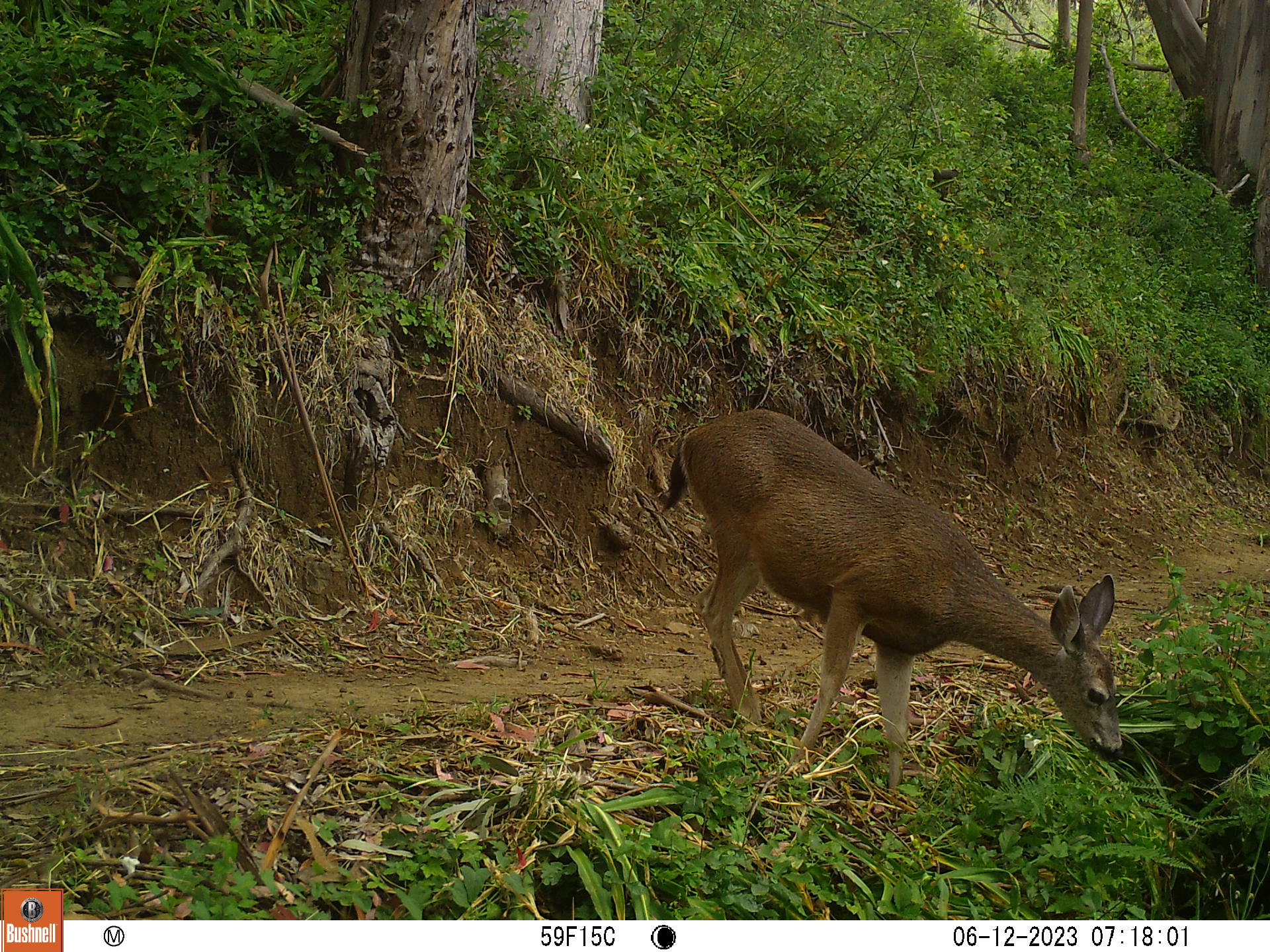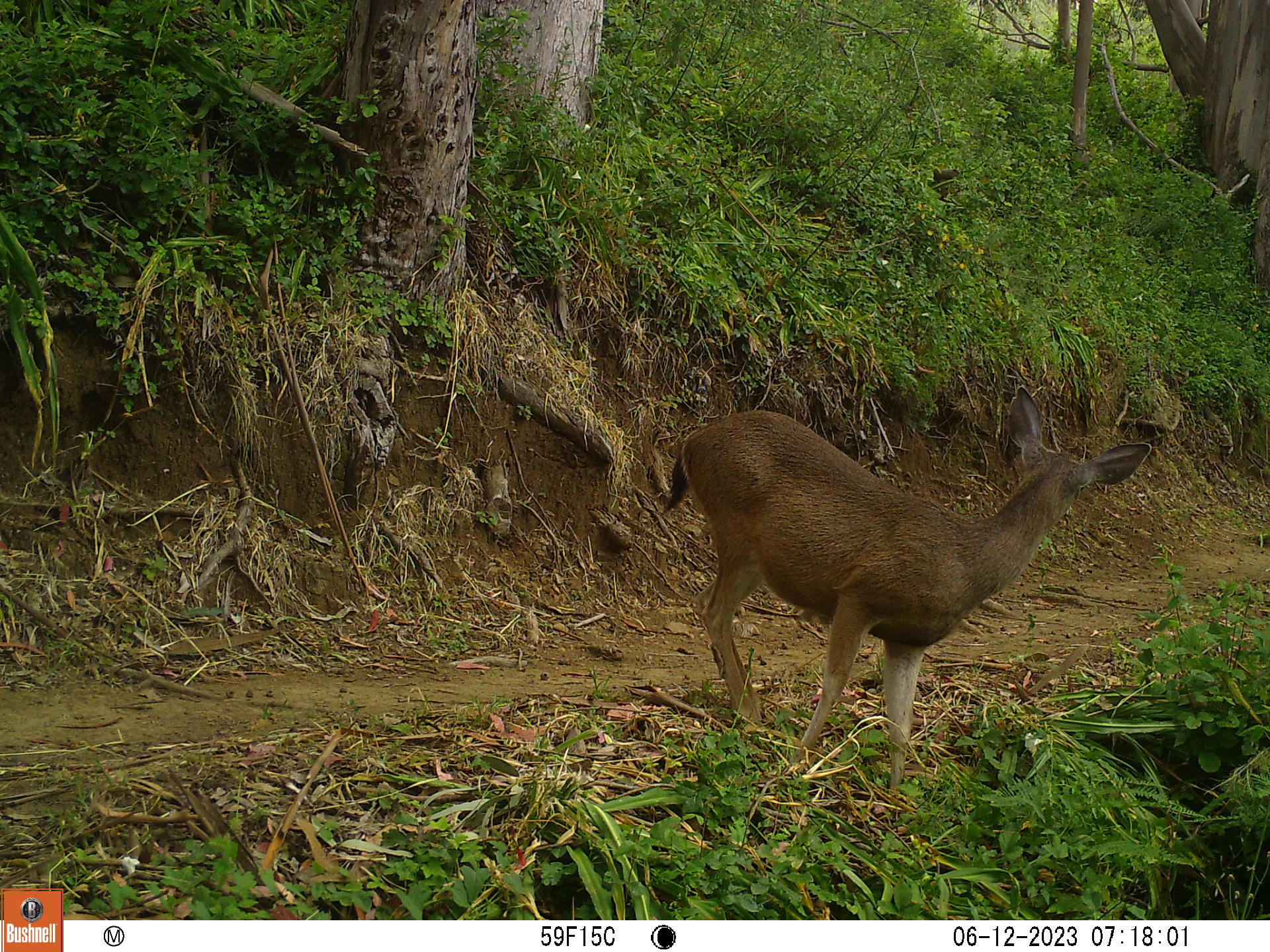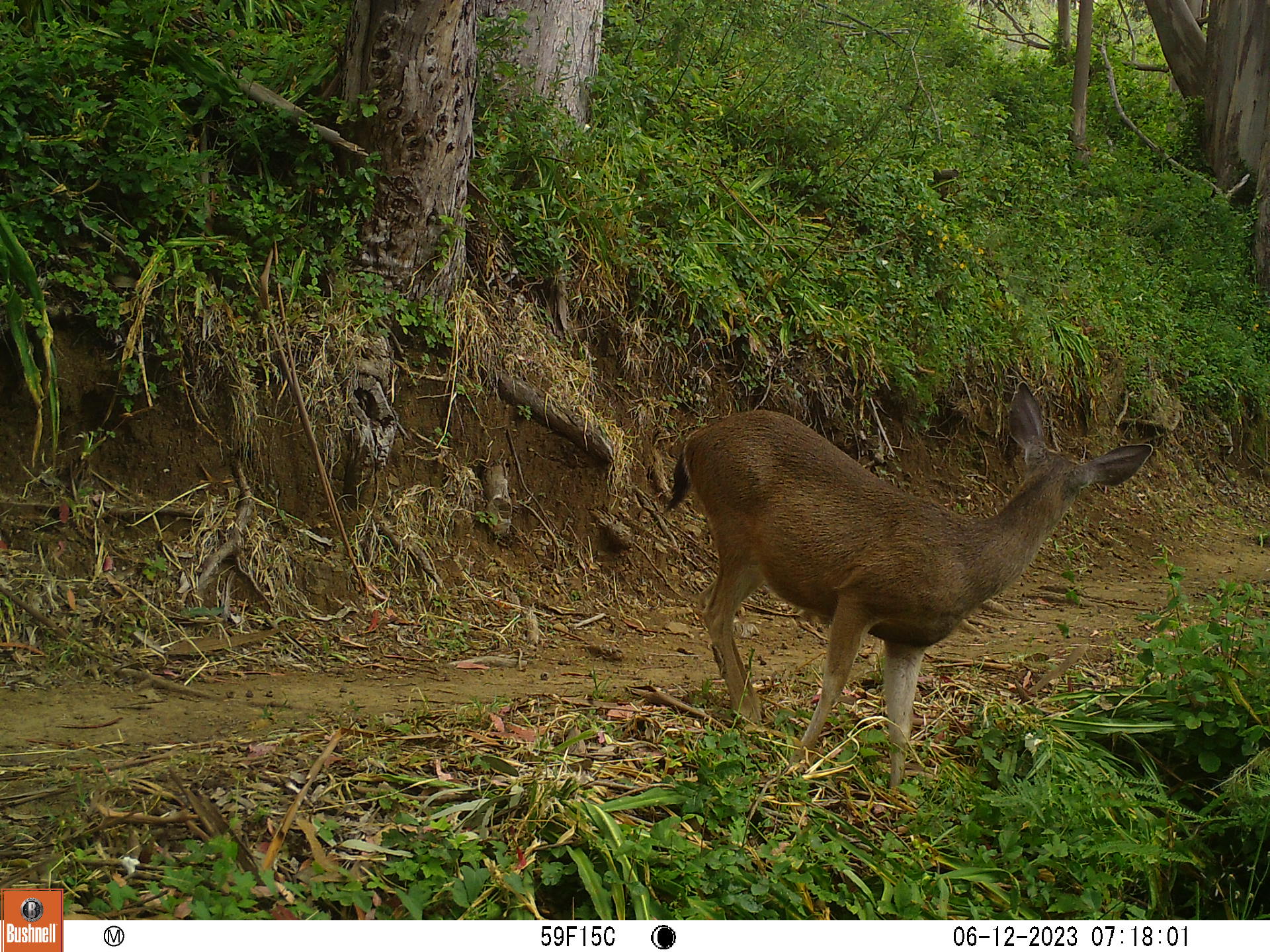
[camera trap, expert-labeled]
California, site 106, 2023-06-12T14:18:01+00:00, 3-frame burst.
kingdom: Animalia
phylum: Chordata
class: Mammalia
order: Artiodactyla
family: Cervidae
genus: Odocoileus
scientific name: Odocoileus hemionus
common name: mule deer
Mule deer (Odocoileus hemionus).